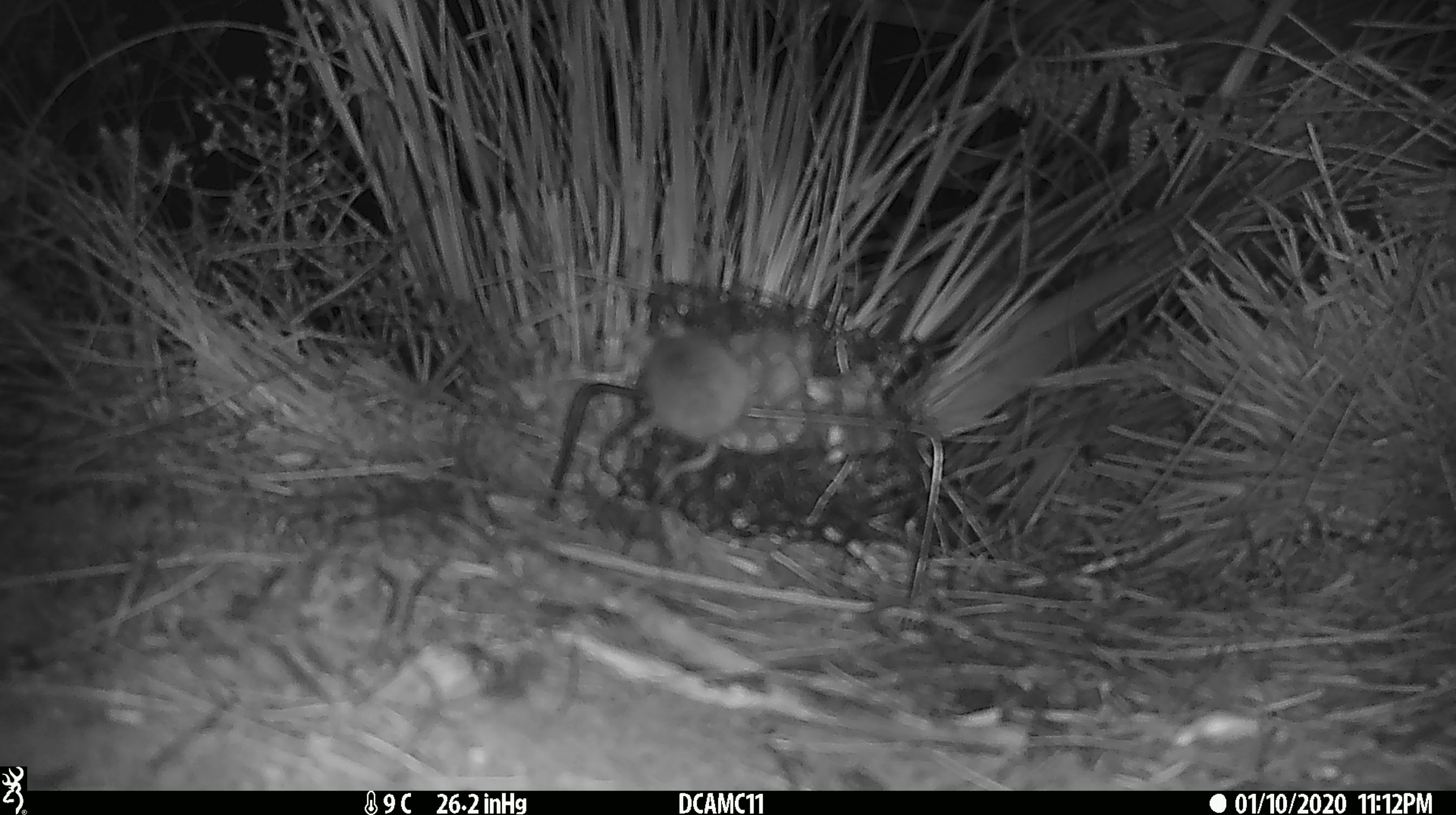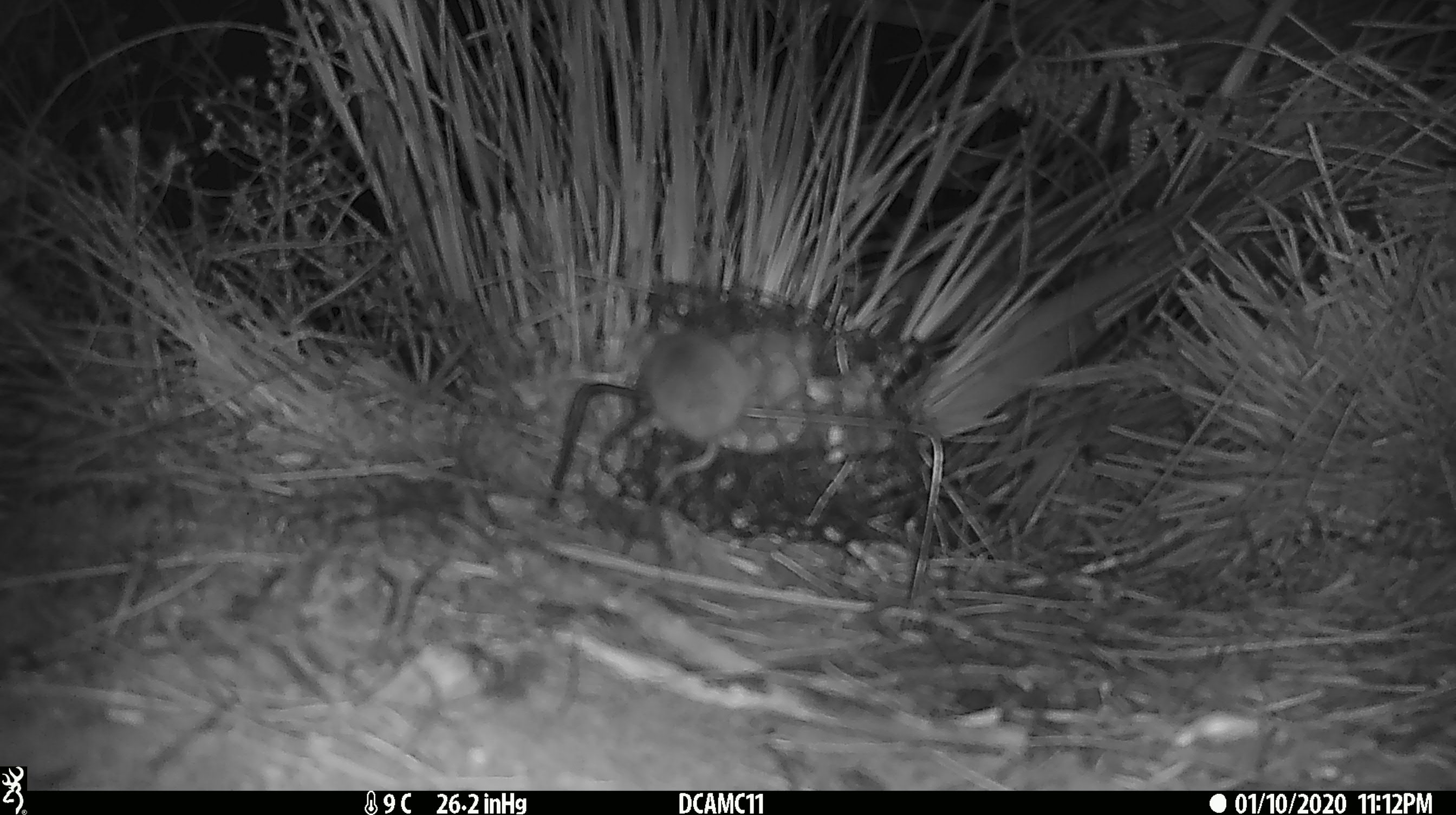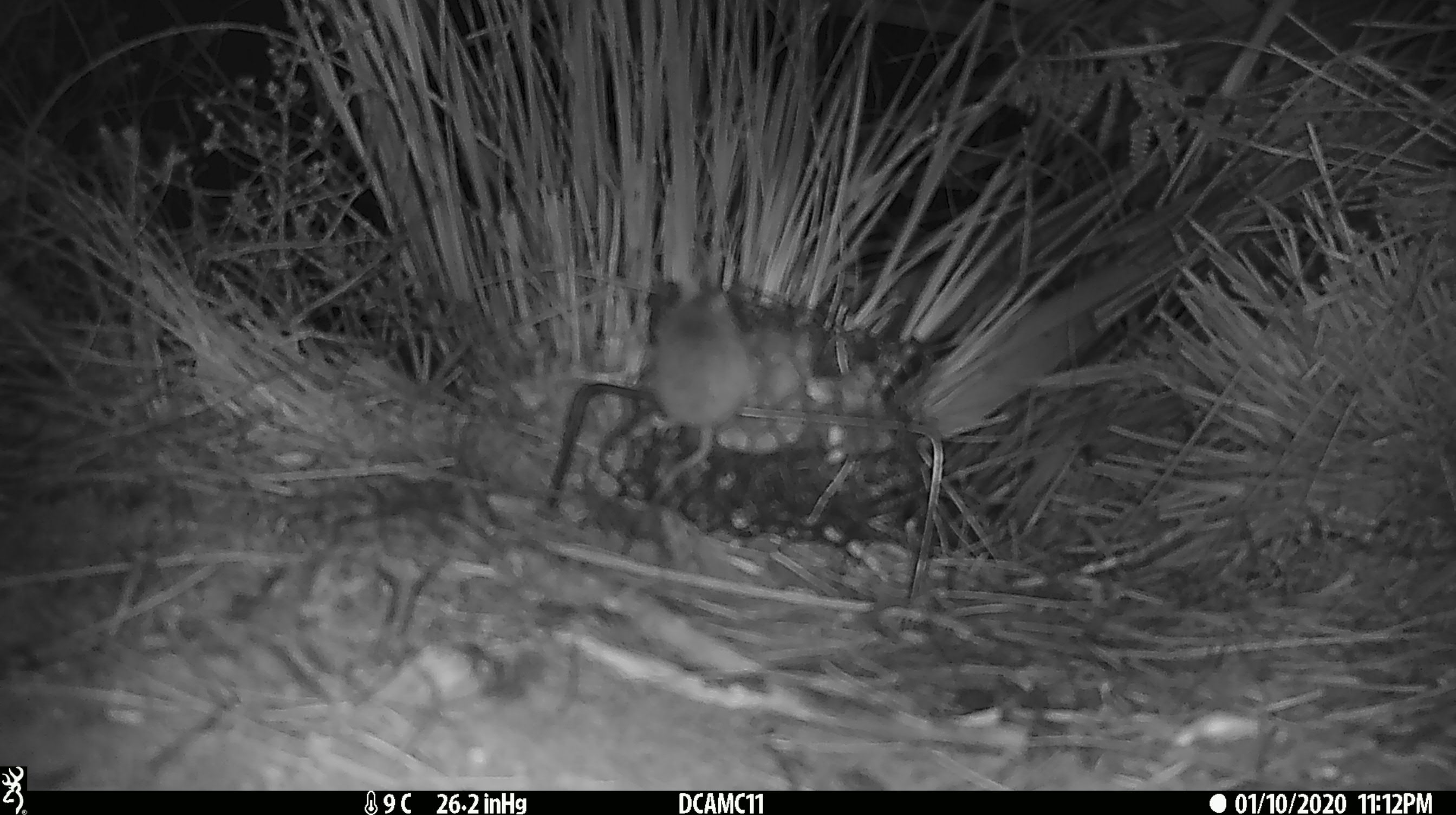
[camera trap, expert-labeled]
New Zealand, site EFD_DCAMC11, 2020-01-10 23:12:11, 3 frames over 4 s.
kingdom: Animalia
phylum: Chordata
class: Mammalia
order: Rodentia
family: Muridae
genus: Mus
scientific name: Mus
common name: mouse